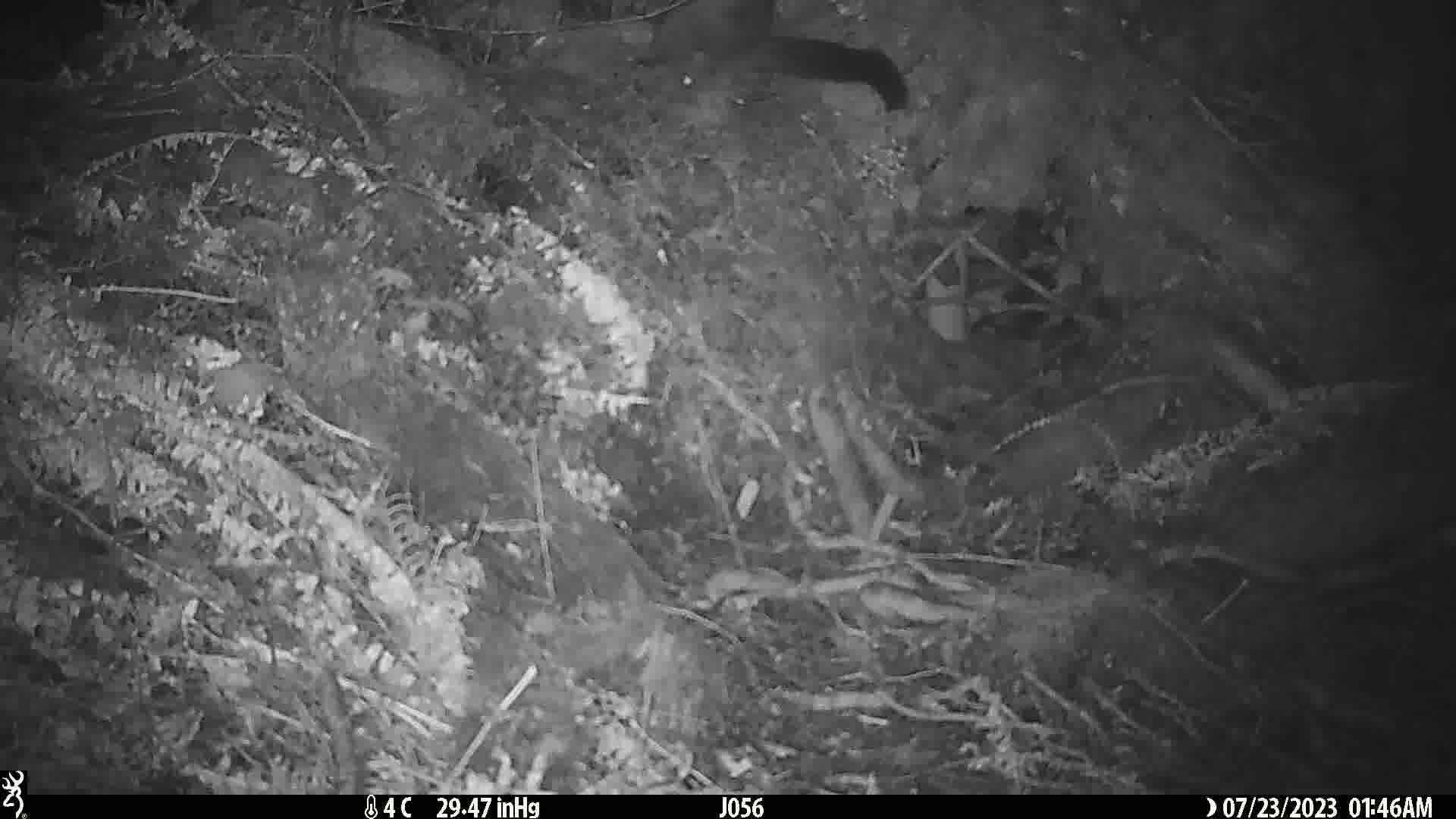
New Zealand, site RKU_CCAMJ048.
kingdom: Animalia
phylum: Chordata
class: Mammalia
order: Diprotodontia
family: Phalangeridae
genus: Trichosurus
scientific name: Trichosurus vulpecula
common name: common brushtail possum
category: possum